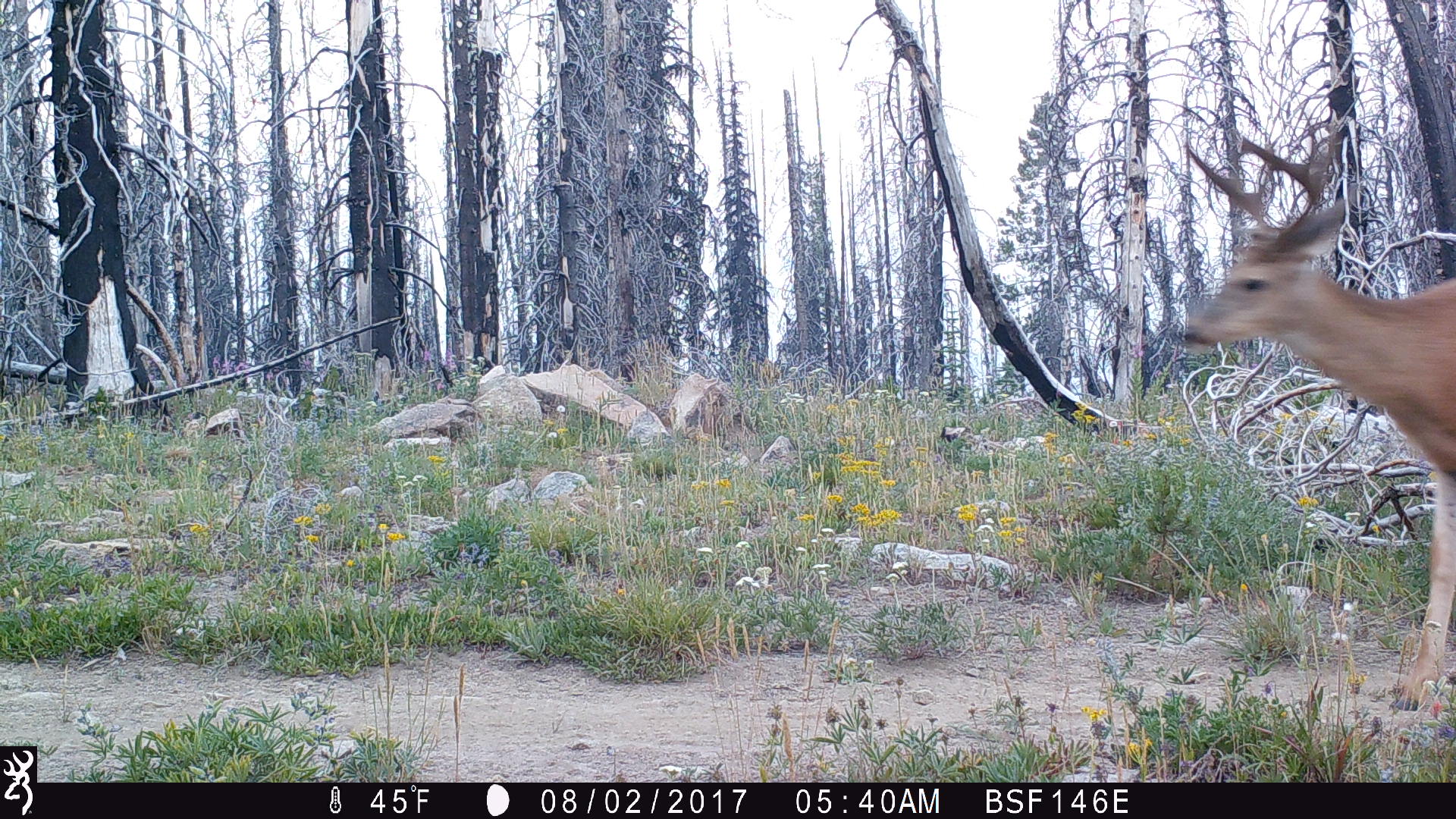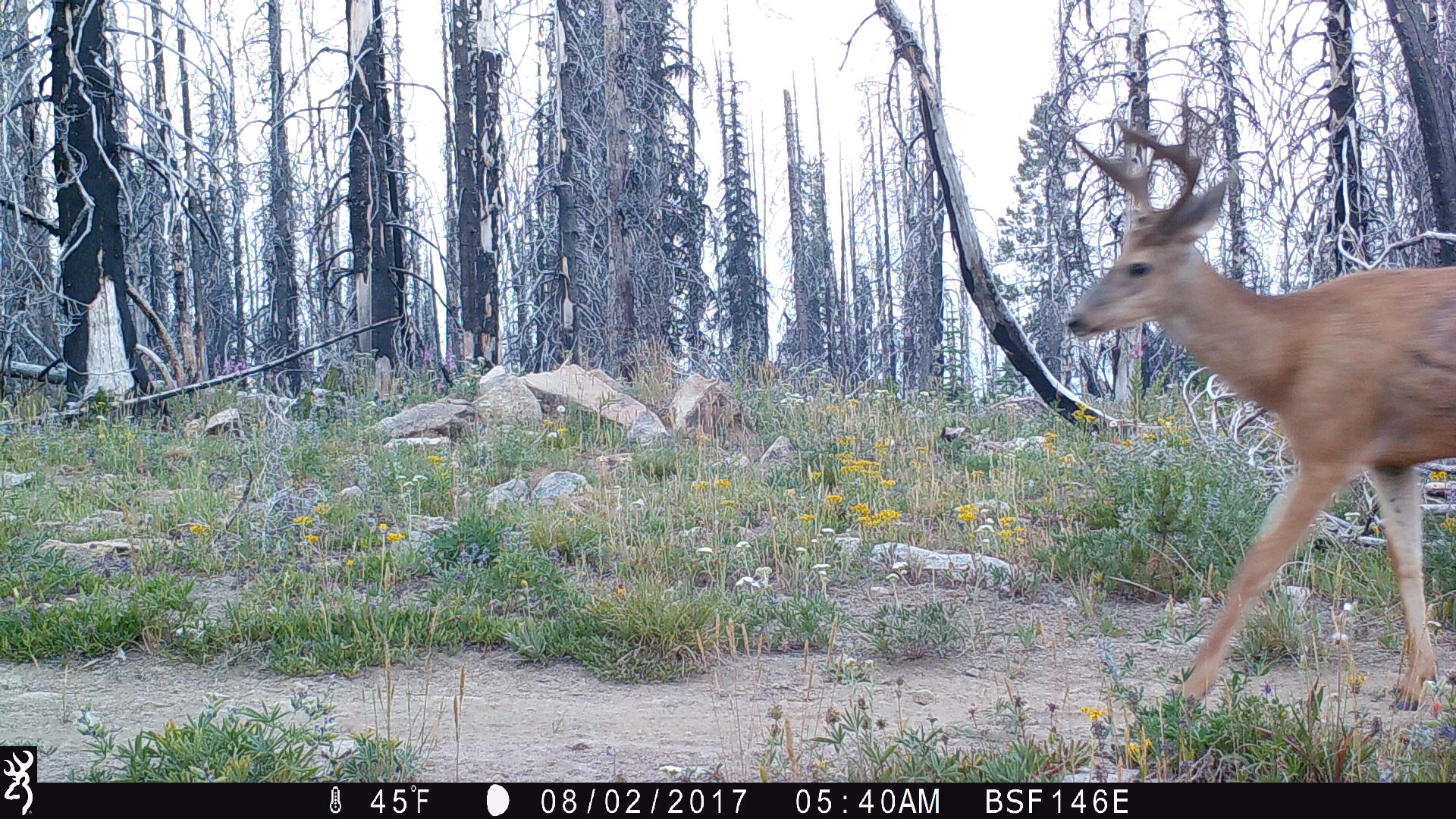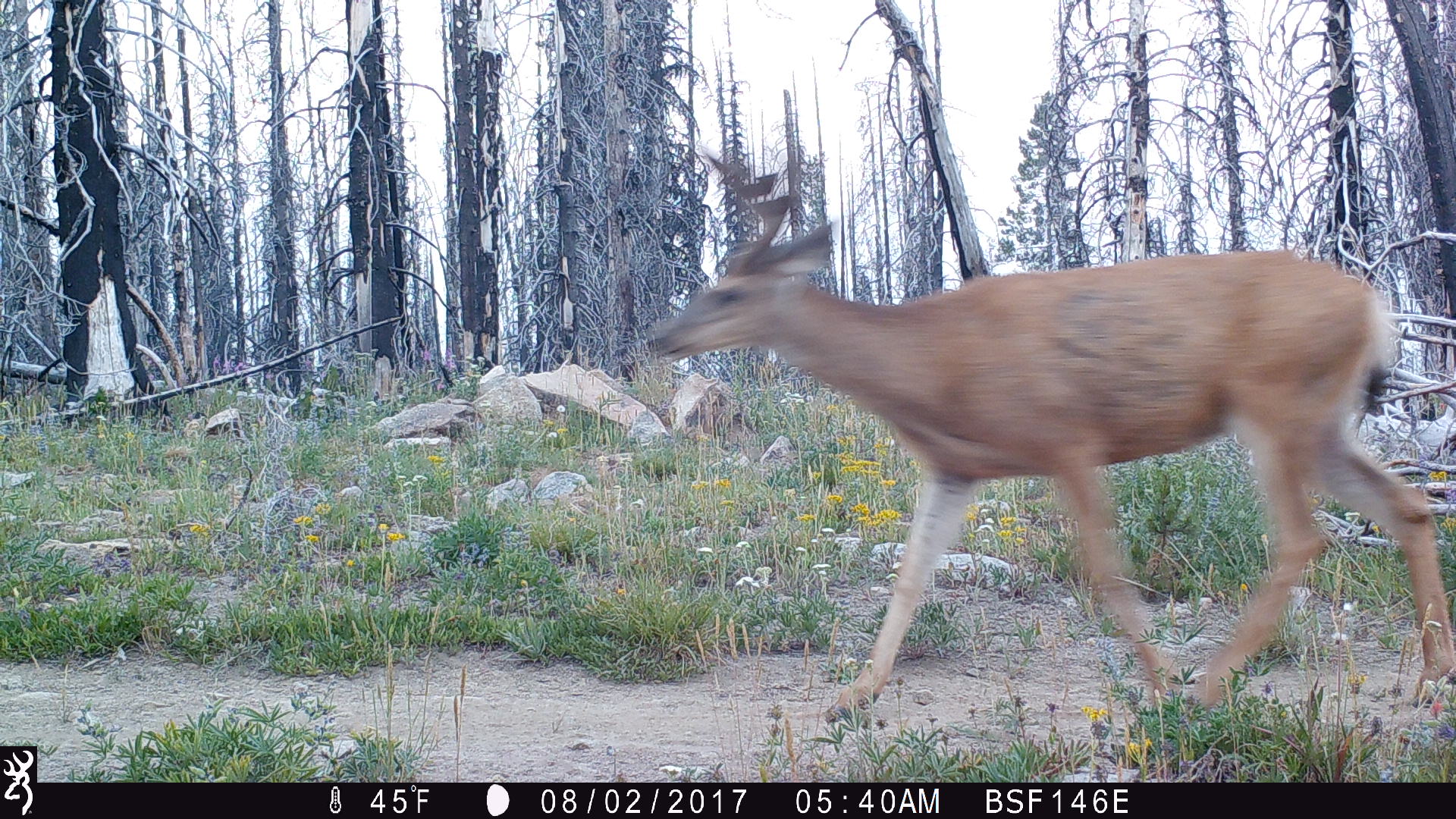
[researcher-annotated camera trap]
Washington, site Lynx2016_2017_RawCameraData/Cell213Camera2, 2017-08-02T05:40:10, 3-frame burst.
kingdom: Animalia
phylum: Chordata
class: Mammalia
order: Artiodactyla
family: Cervidae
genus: Odocoileus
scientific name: Odocoileus hemionus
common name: mule deer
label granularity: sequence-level